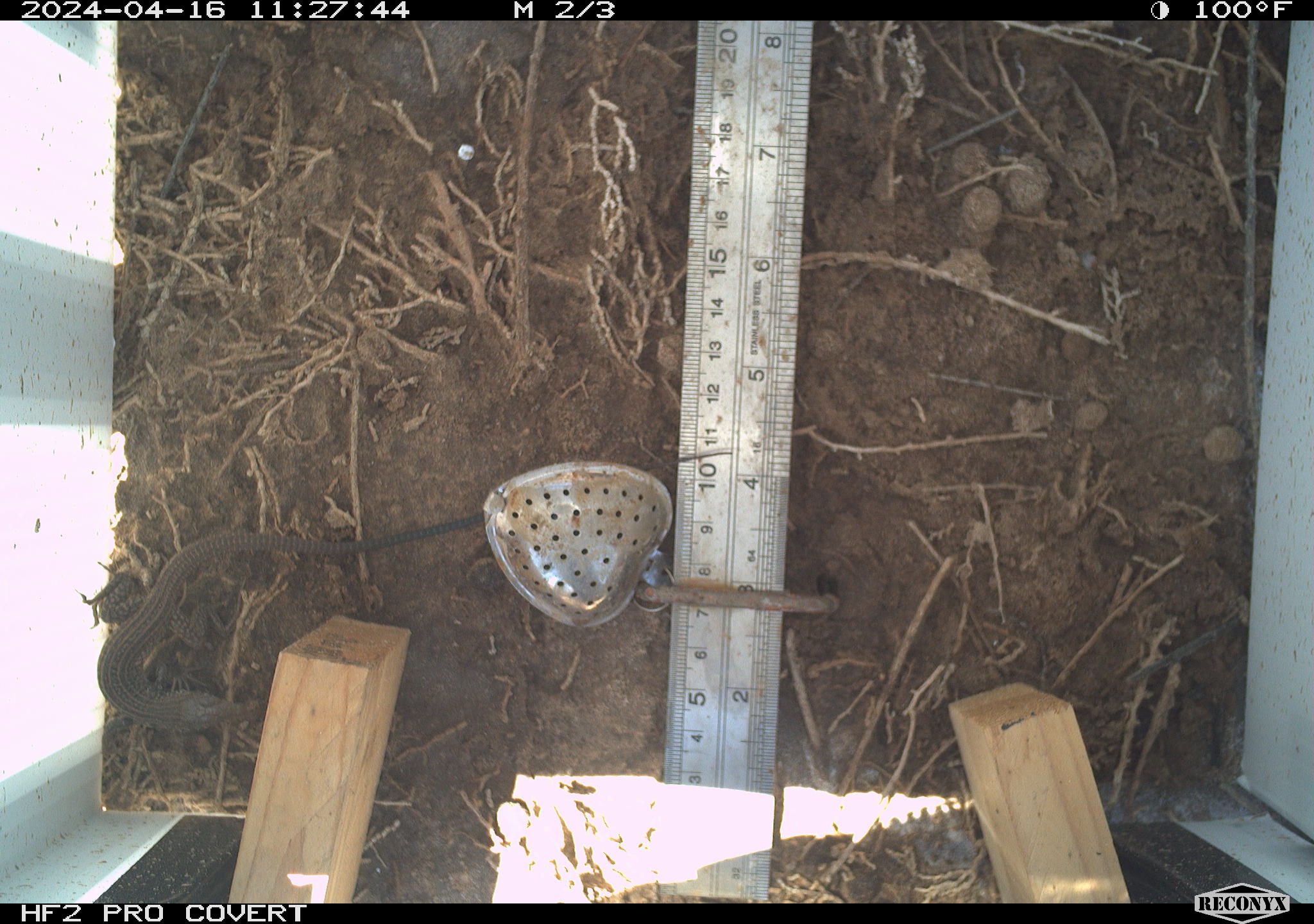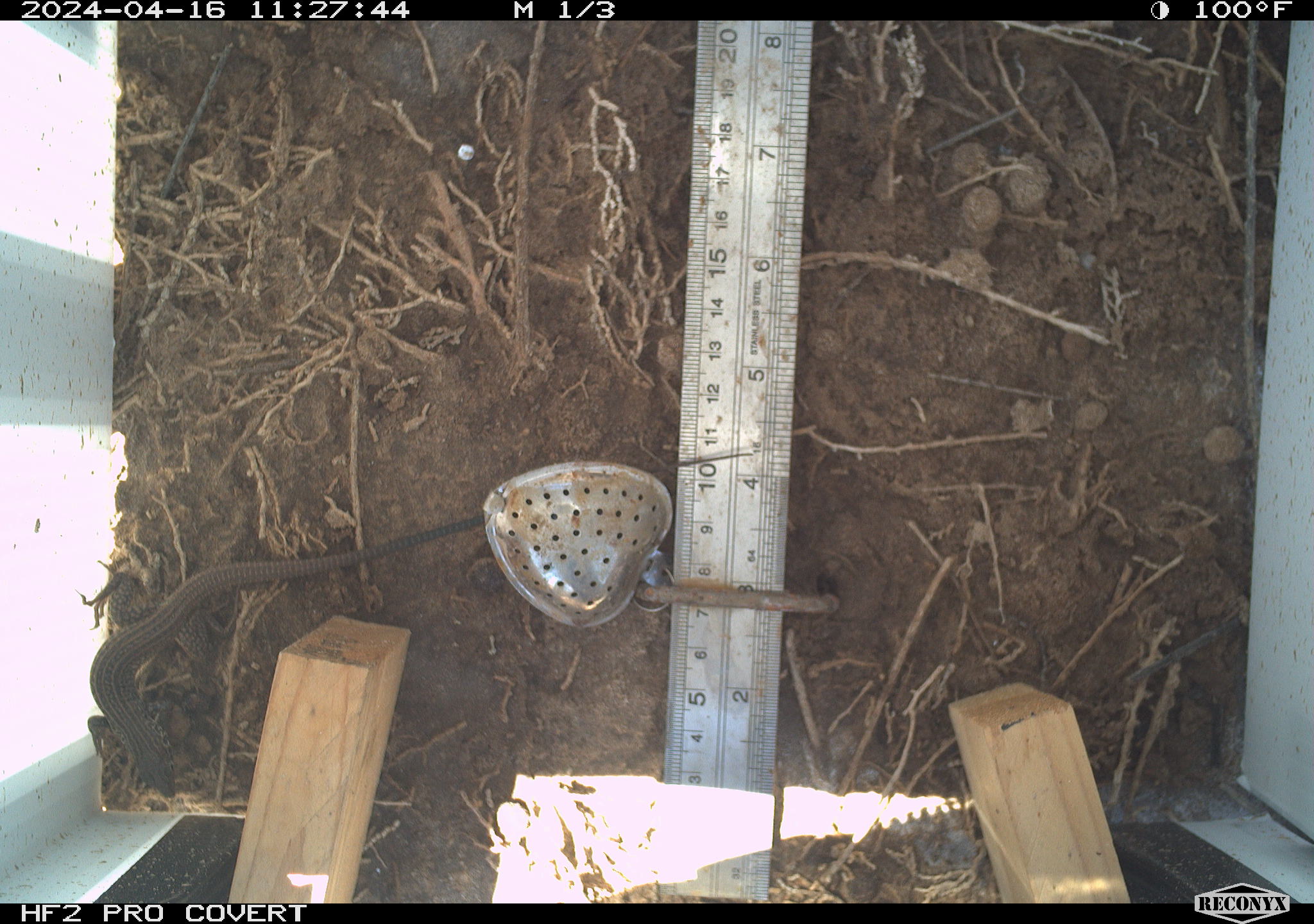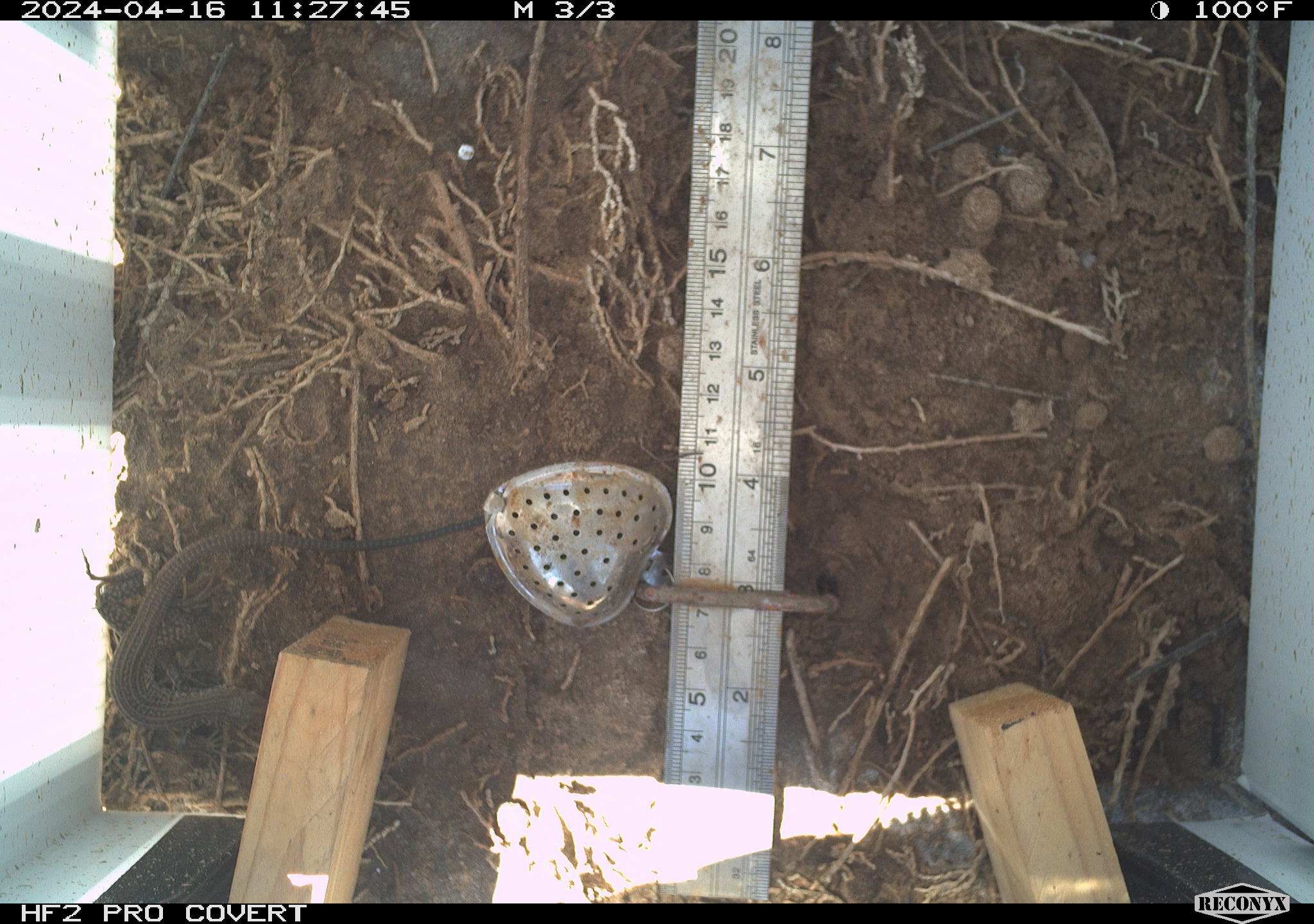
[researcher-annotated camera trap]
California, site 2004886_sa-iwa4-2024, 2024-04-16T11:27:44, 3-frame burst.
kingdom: Animalia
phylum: Chordata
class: Reptilia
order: Squamata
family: Teiidae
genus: Aspidoscelis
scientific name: Aspidoscelis tigris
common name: western whiptail